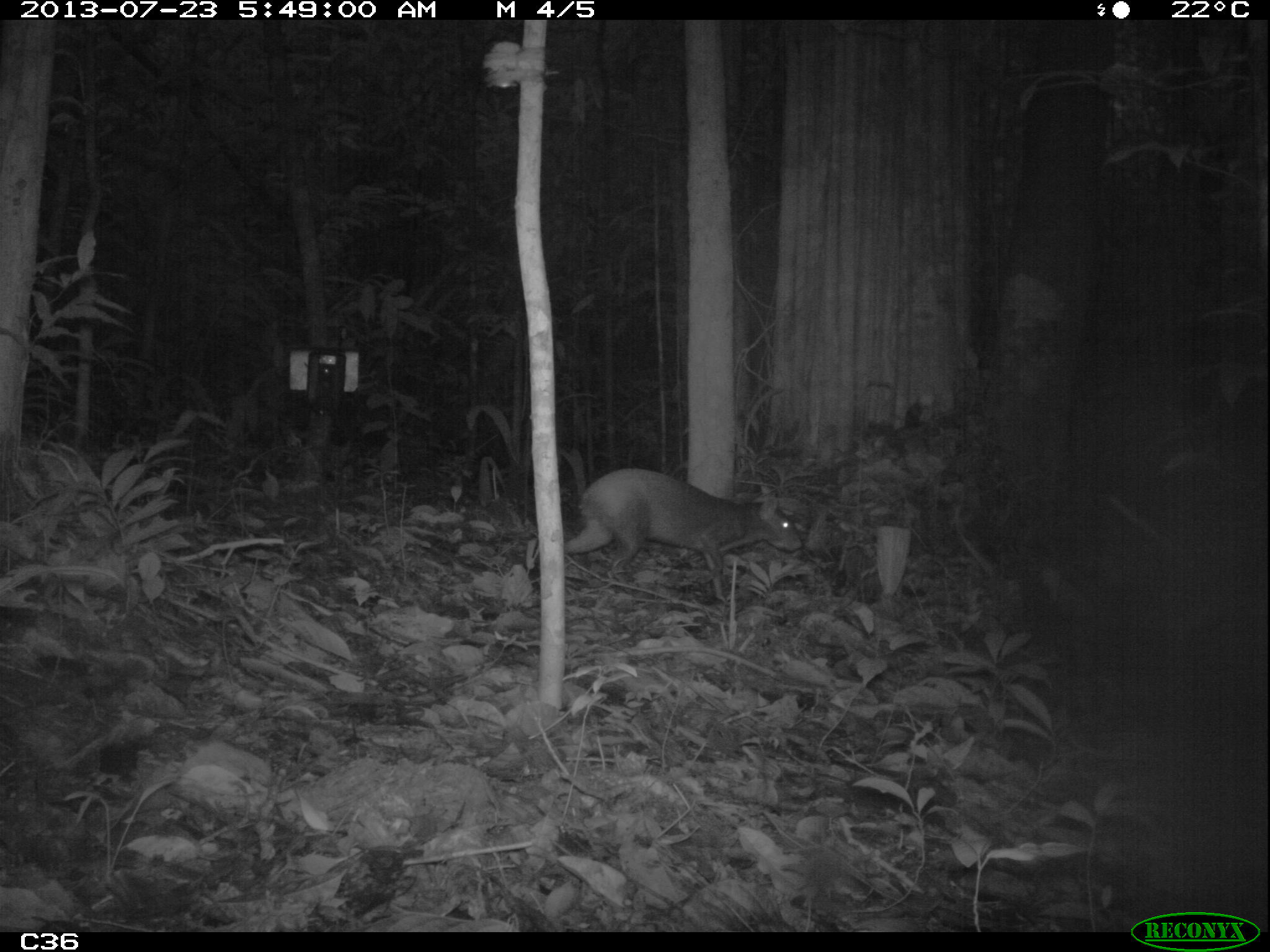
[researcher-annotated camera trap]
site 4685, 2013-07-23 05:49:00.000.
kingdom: Animalia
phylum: Chordata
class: Mammalia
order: Rodentia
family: Dasyproctidae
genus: Dasyprocta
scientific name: Dasyprocta leporina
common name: red-rumped agouti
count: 1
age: adult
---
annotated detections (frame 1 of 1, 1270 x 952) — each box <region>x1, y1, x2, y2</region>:
dasyprocta leporina: <region>564, 467, 803, 599</region>